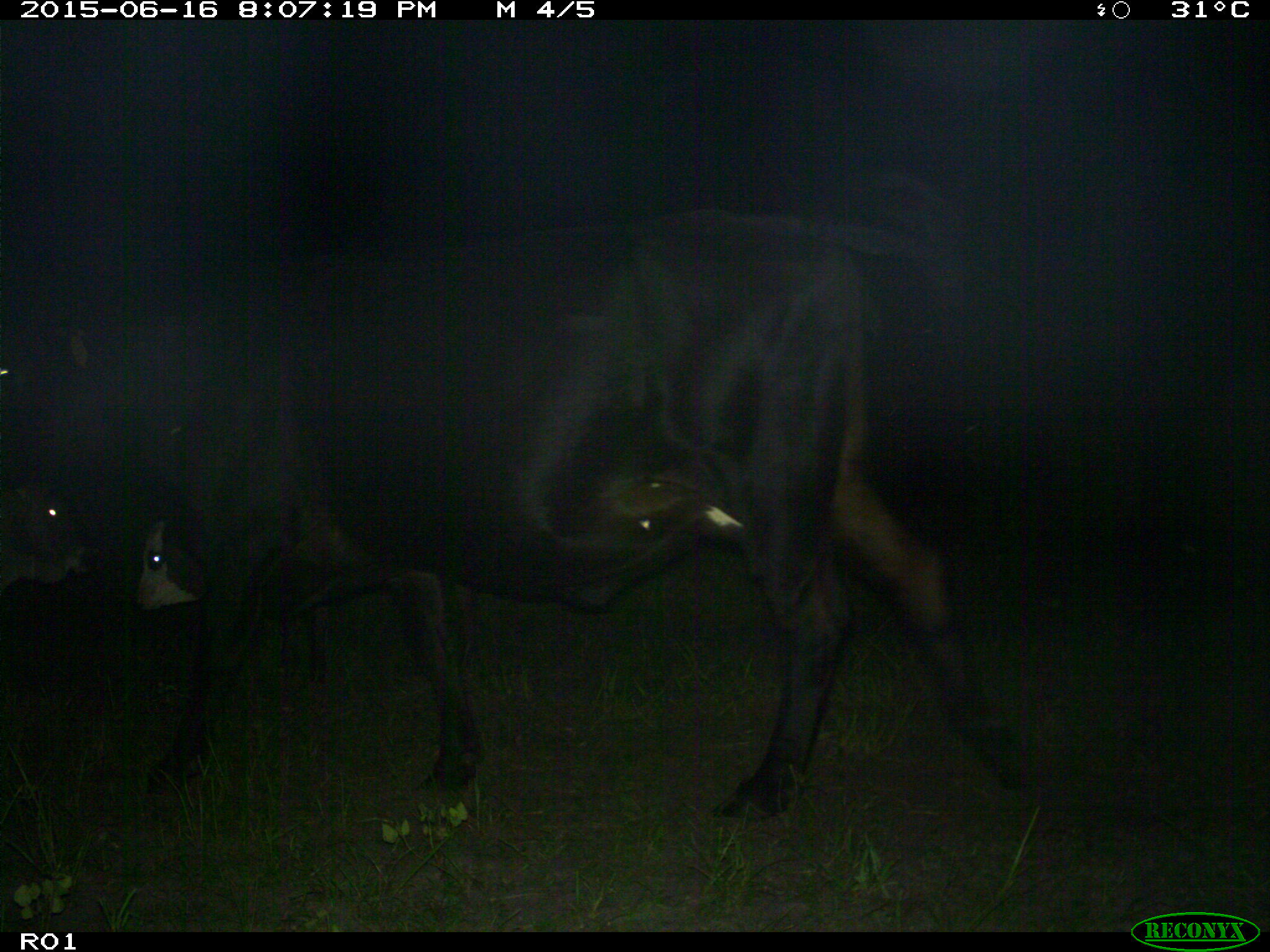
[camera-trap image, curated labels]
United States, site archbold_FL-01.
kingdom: Animalia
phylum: Chordata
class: Mammalia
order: Artiodactyla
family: Bovidae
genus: Bos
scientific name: Bos taurus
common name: domestic cow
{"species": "Bos taurus (domestic cow)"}